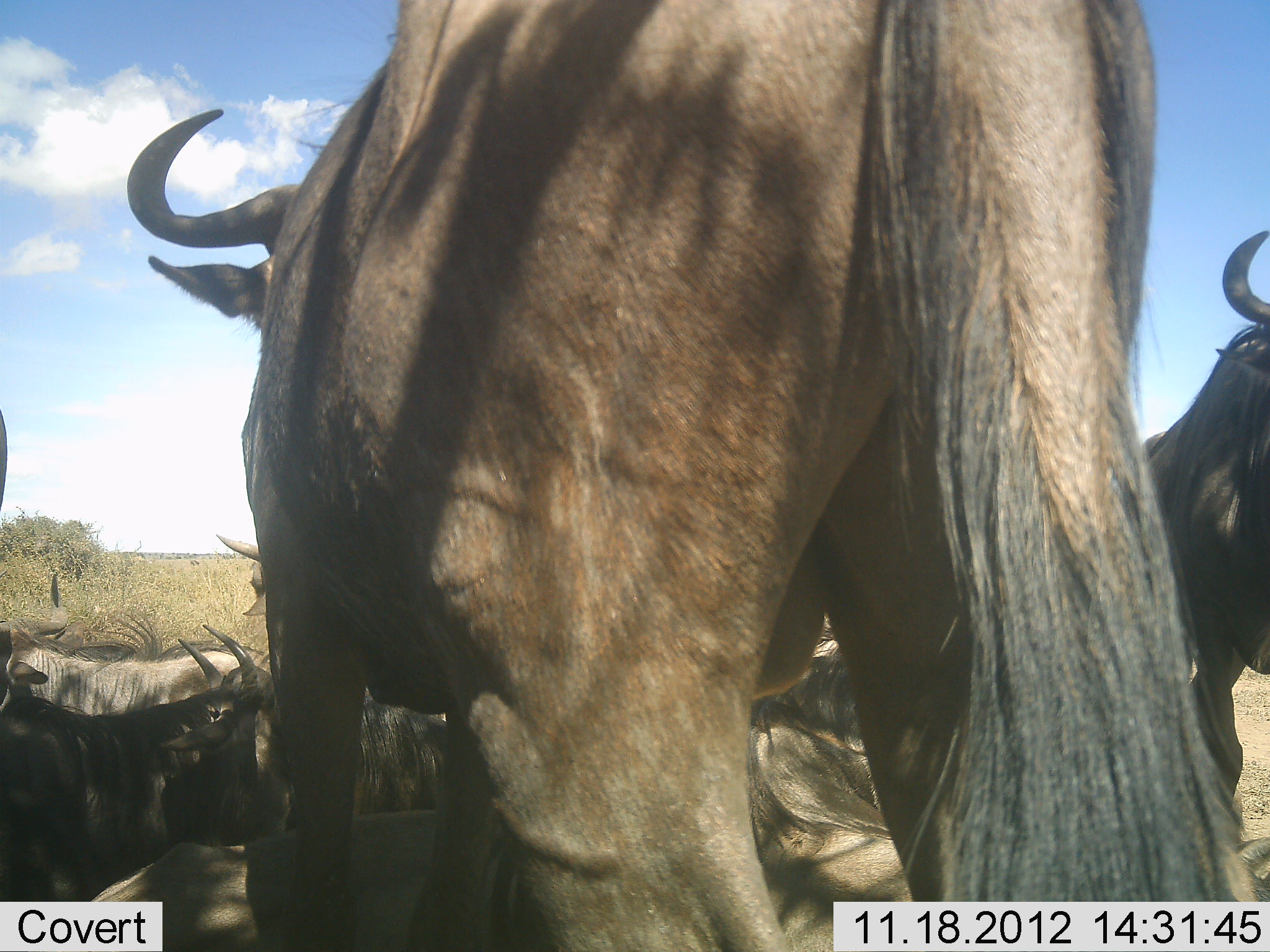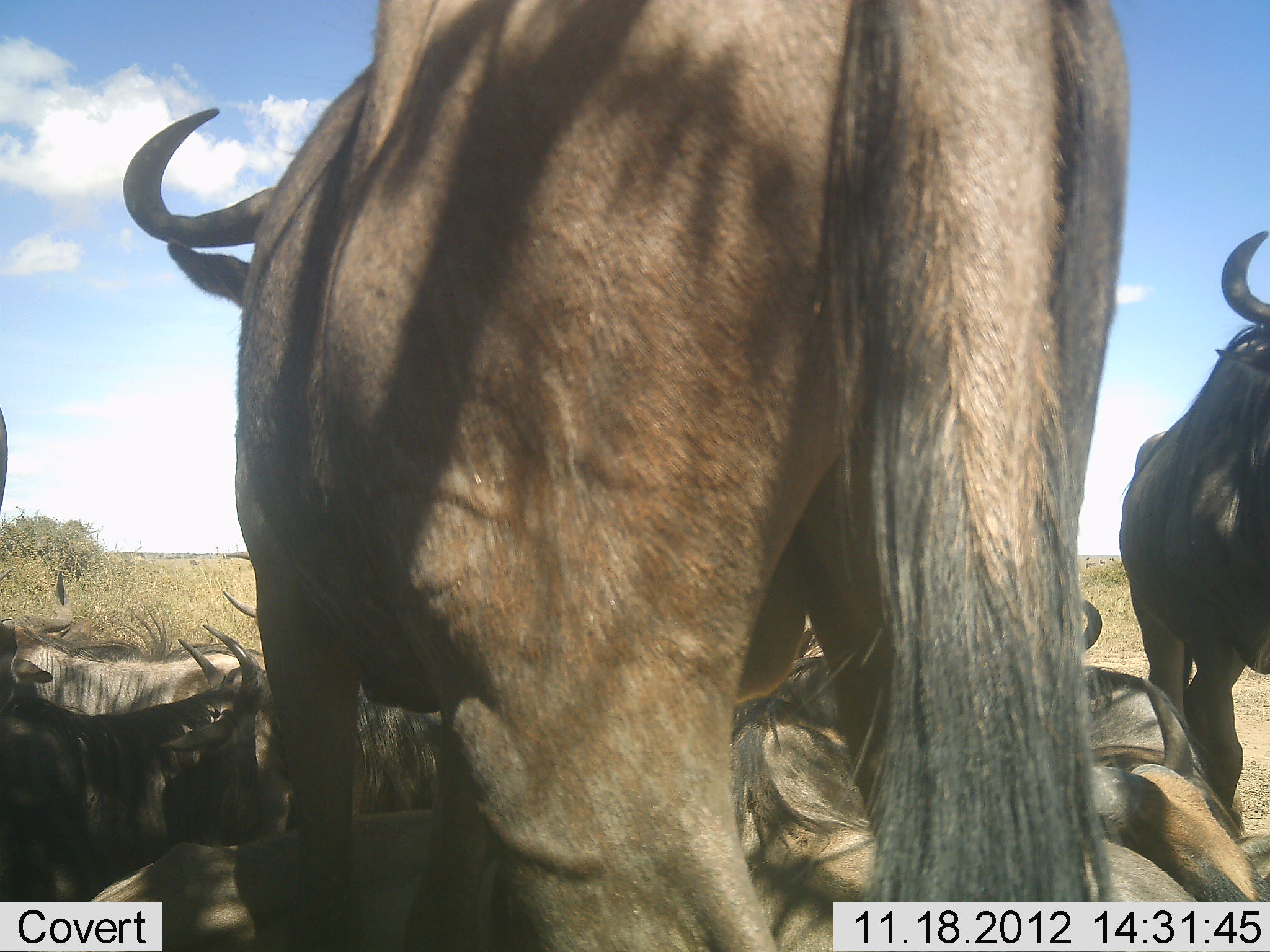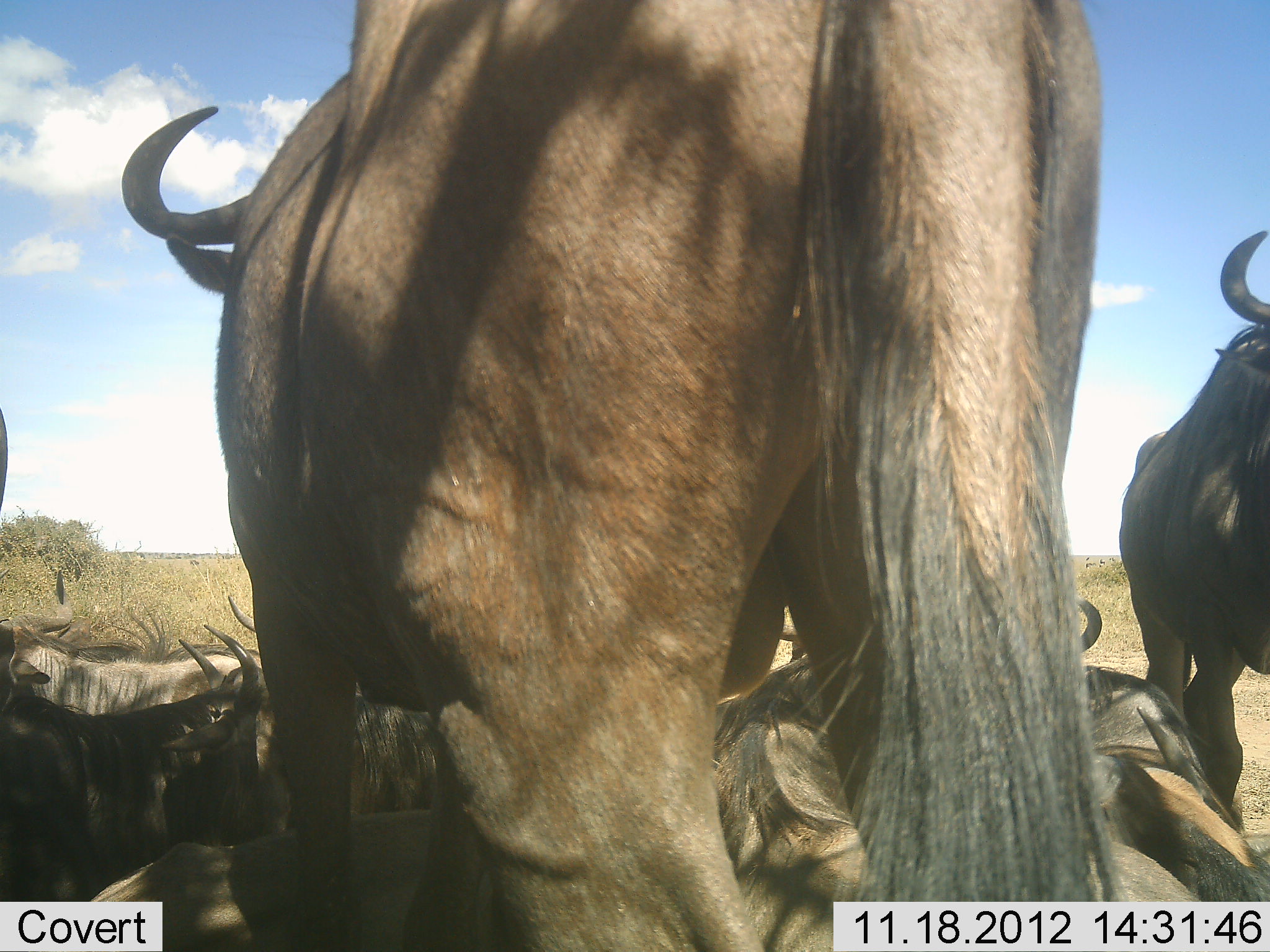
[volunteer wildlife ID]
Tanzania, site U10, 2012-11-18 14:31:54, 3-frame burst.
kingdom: Animalia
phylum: Chordata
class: Mammalia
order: Artiodactyla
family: Bovidae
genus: Connochaetes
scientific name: Connochaetes taurinus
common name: blue wildebeest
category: wildebeest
Wildebeest (blue wildebeest) (Connochaetes taurinus), count 7. Behavior (volunteer vote fractions): standing 70%, resting 100%, moving 0%, interacting 10%. Young present (vote fraction): 10%. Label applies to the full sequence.